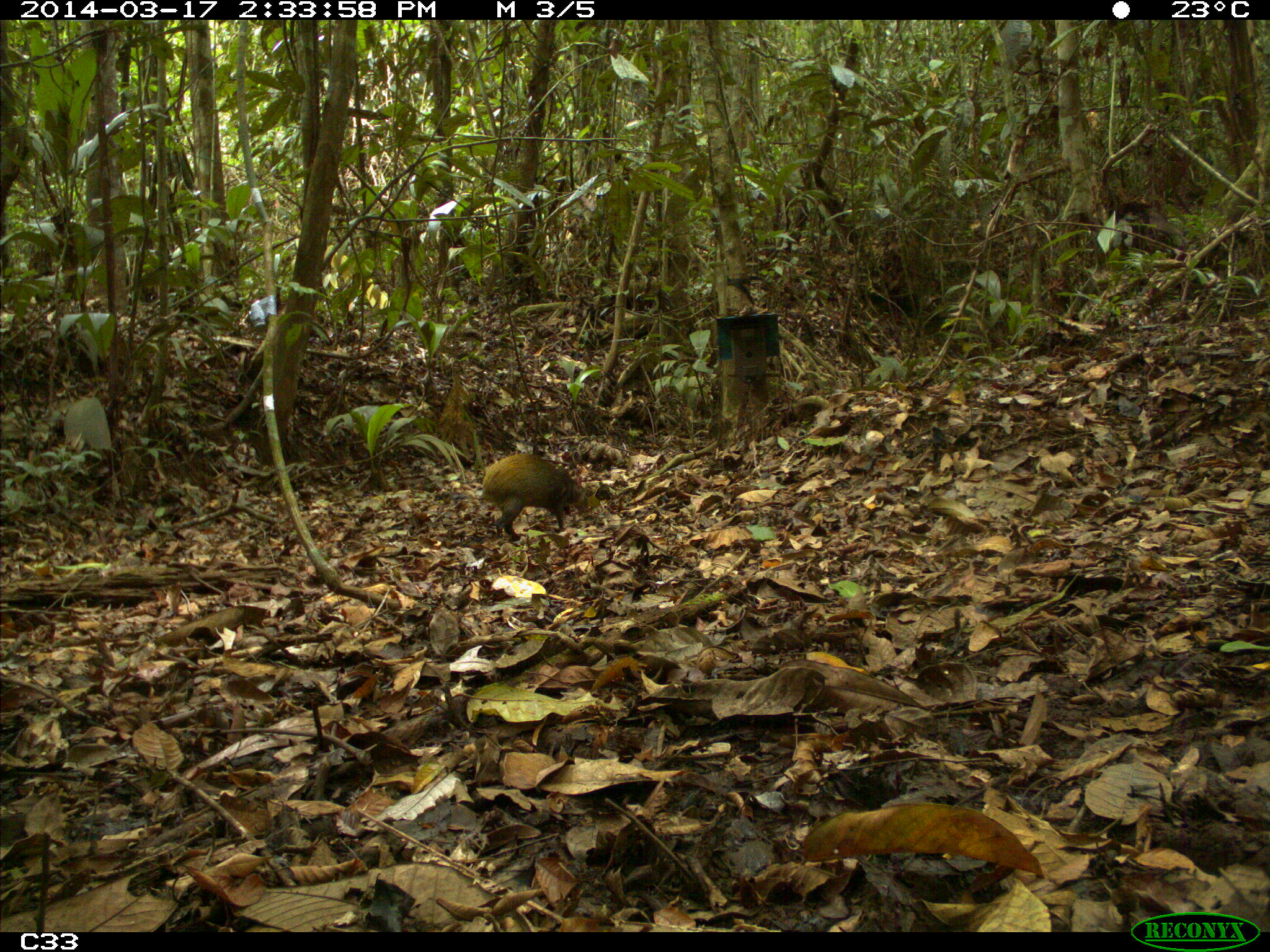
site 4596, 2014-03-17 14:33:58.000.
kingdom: Animalia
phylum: Chordata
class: Mammalia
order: Rodentia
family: Dasyproctidae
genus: Dasyprocta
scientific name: Dasyprocta leporina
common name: red-rumped agouti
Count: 1.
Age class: adult.